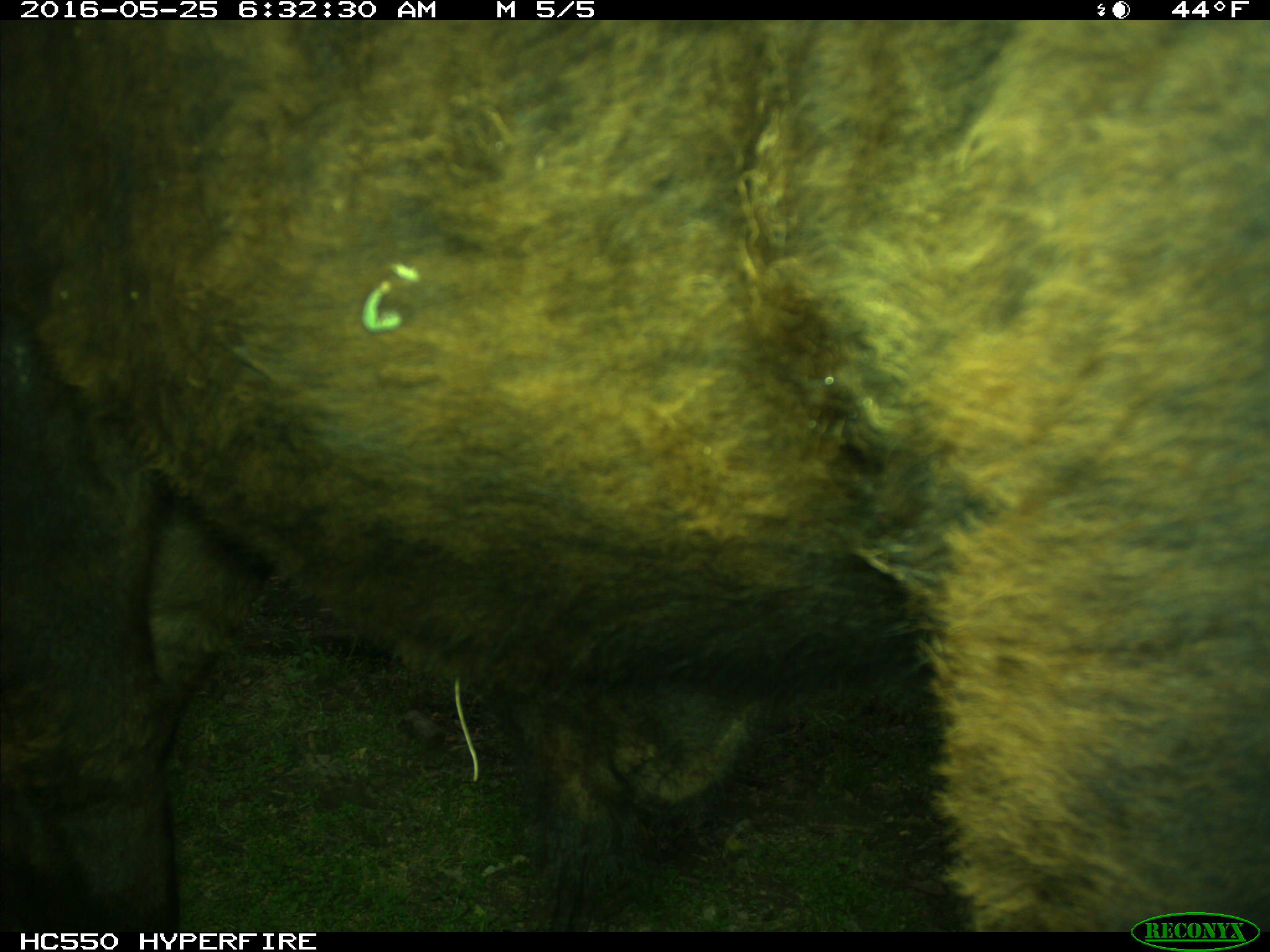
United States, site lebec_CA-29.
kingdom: Animalia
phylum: Chordata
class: Mammalia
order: Artiodactyla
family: Bovidae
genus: Bos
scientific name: Bos taurus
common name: domestic cow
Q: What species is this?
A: Bos taurus (domestic cow).